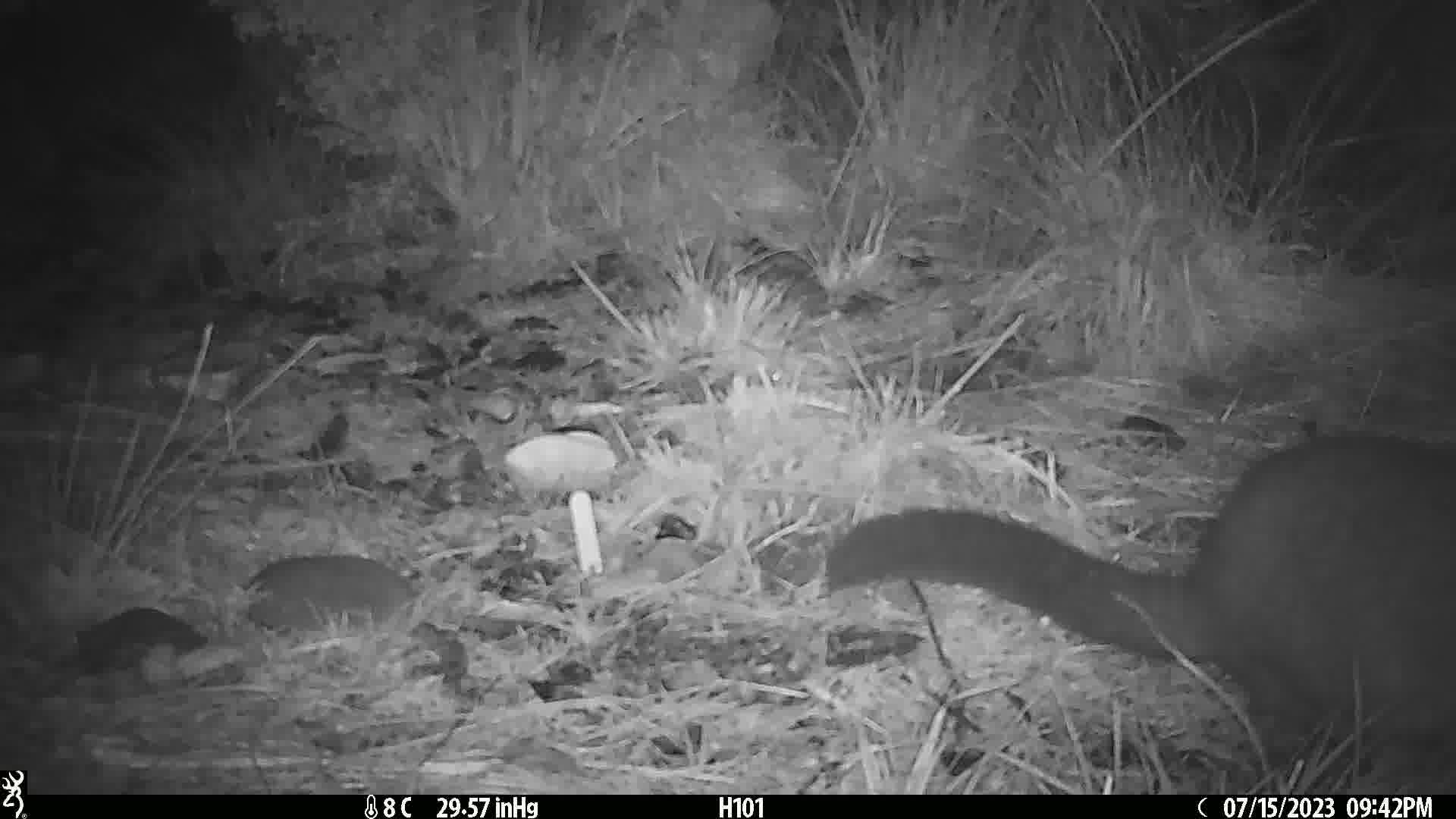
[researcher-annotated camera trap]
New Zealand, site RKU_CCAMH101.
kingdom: Animalia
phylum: Chordata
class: Mammalia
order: Diprotodontia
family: Phalangeridae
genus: Trichosurus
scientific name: Trichosurus vulpecula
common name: common brushtail possum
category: possum